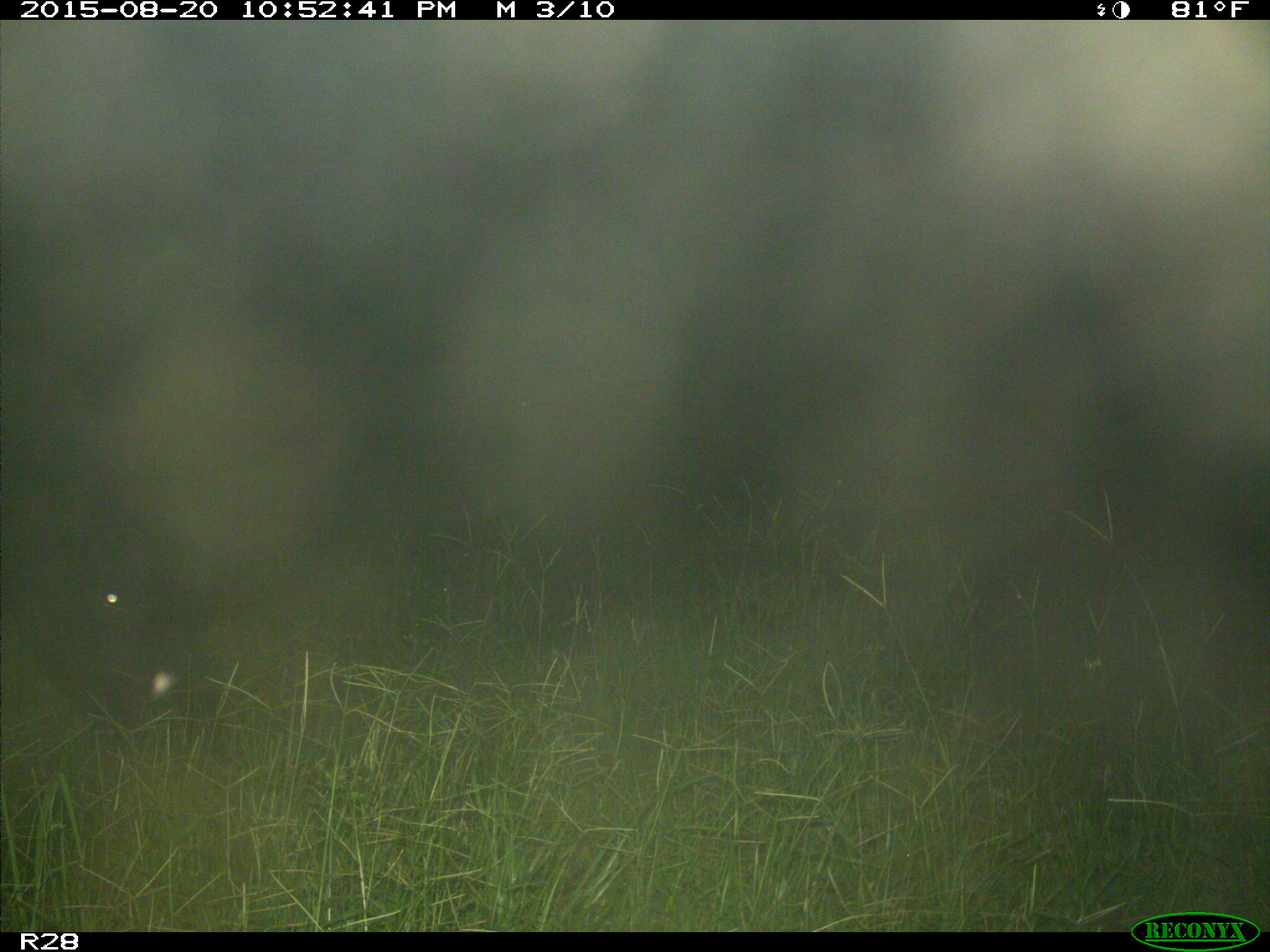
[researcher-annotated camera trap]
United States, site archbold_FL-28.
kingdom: Animalia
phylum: Chordata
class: Mammalia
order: Artiodactyla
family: Bovidae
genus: Bos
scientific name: Bos taurus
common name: domestic cow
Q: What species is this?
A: Bos taurus (domestic cow).